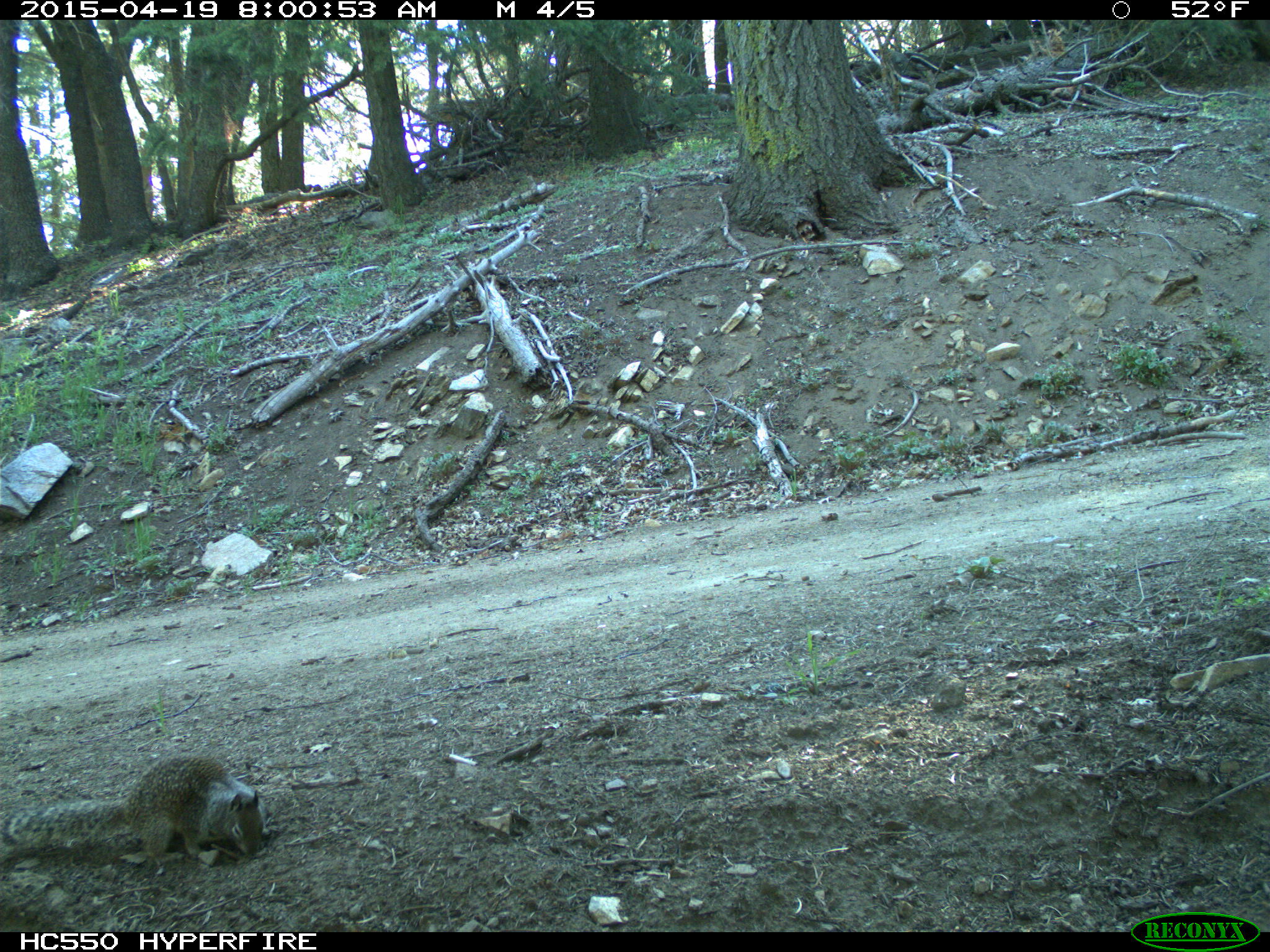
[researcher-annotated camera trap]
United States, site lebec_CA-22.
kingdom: Animalia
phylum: Chordata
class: Mammalia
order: Rodentia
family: Sciuridae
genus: Otospermophilus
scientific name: Otospermophilus beecheyi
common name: california ground squirrel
Otospermophilus beecheyi (california ground squirrel).